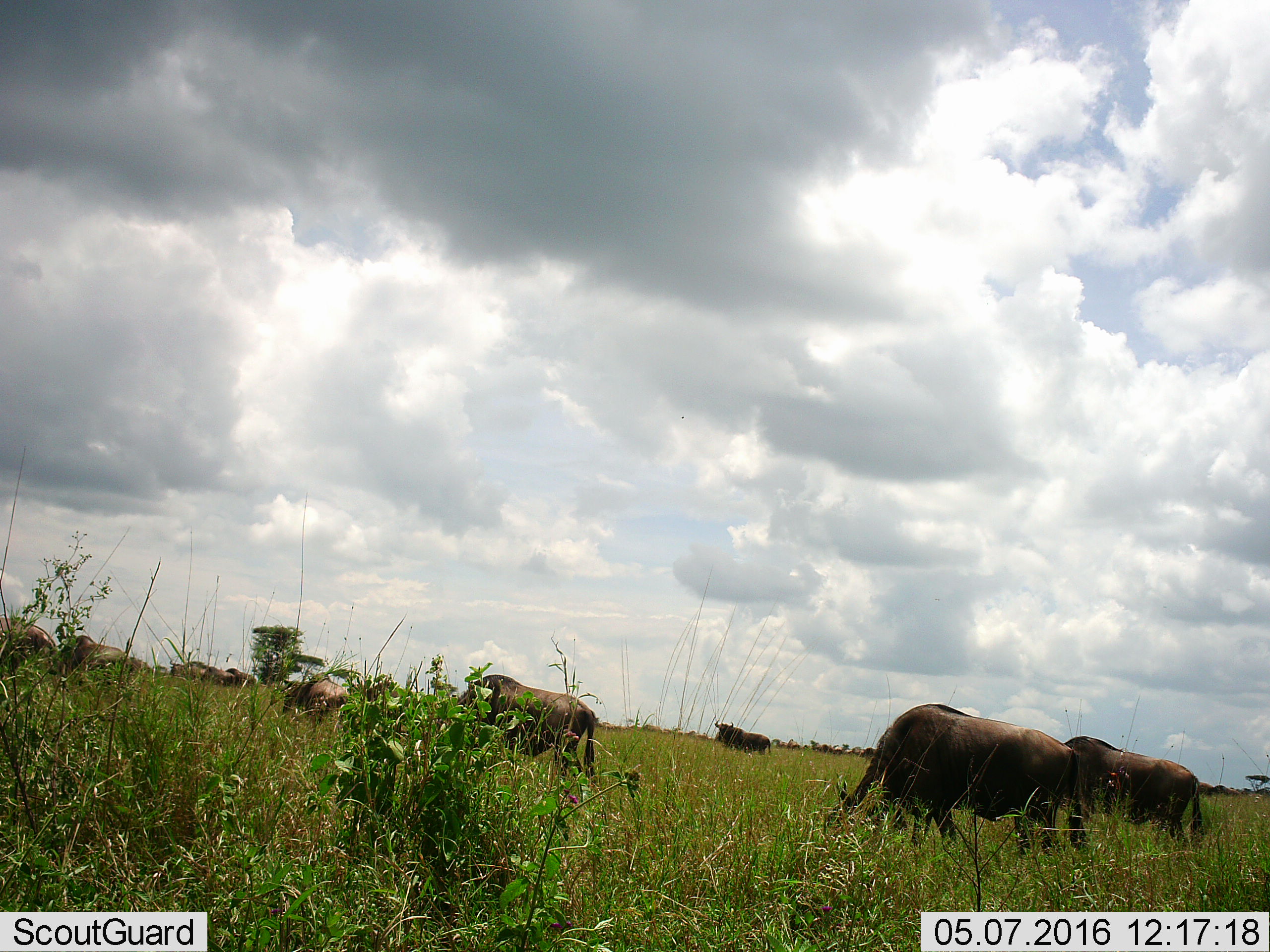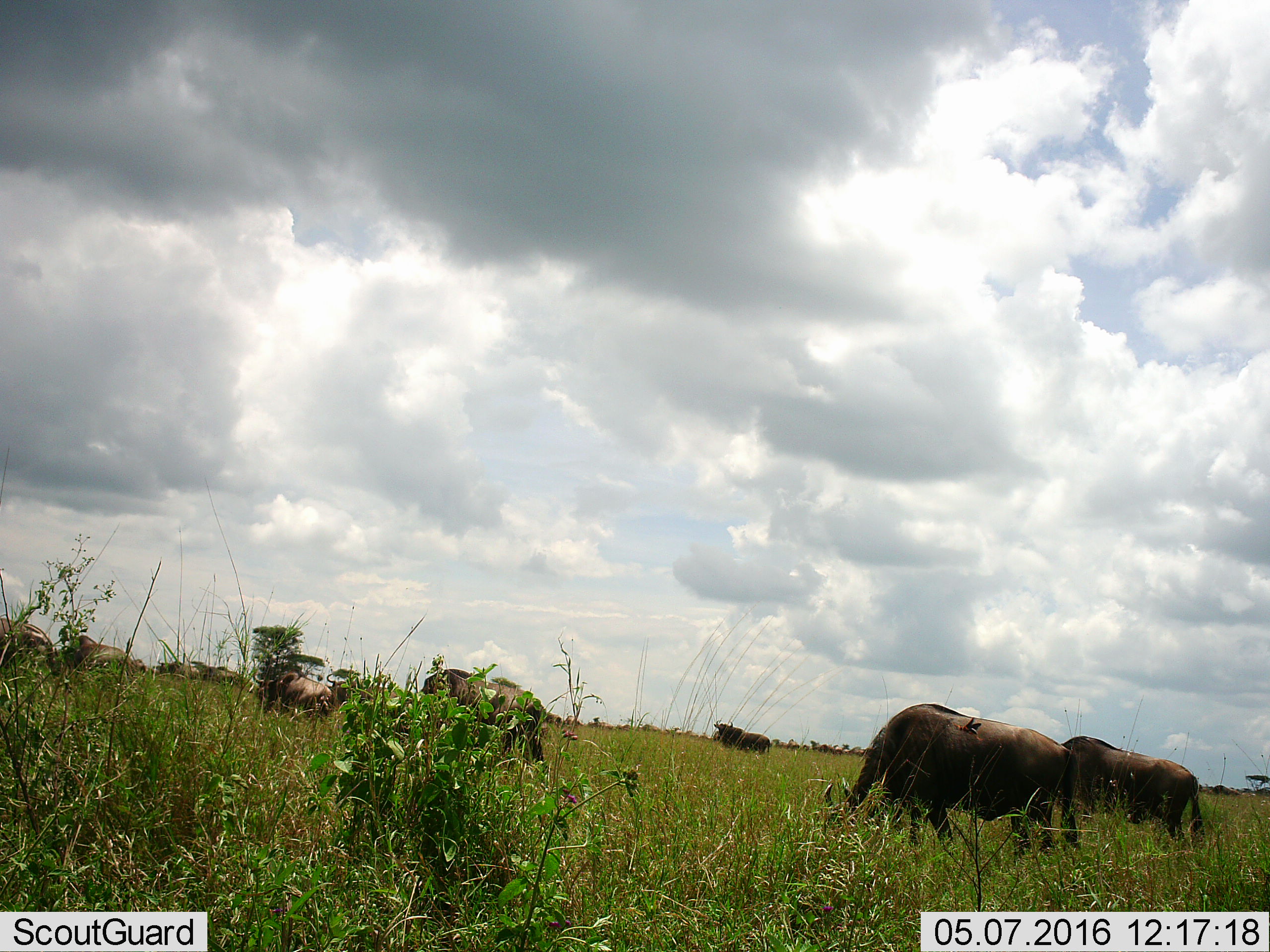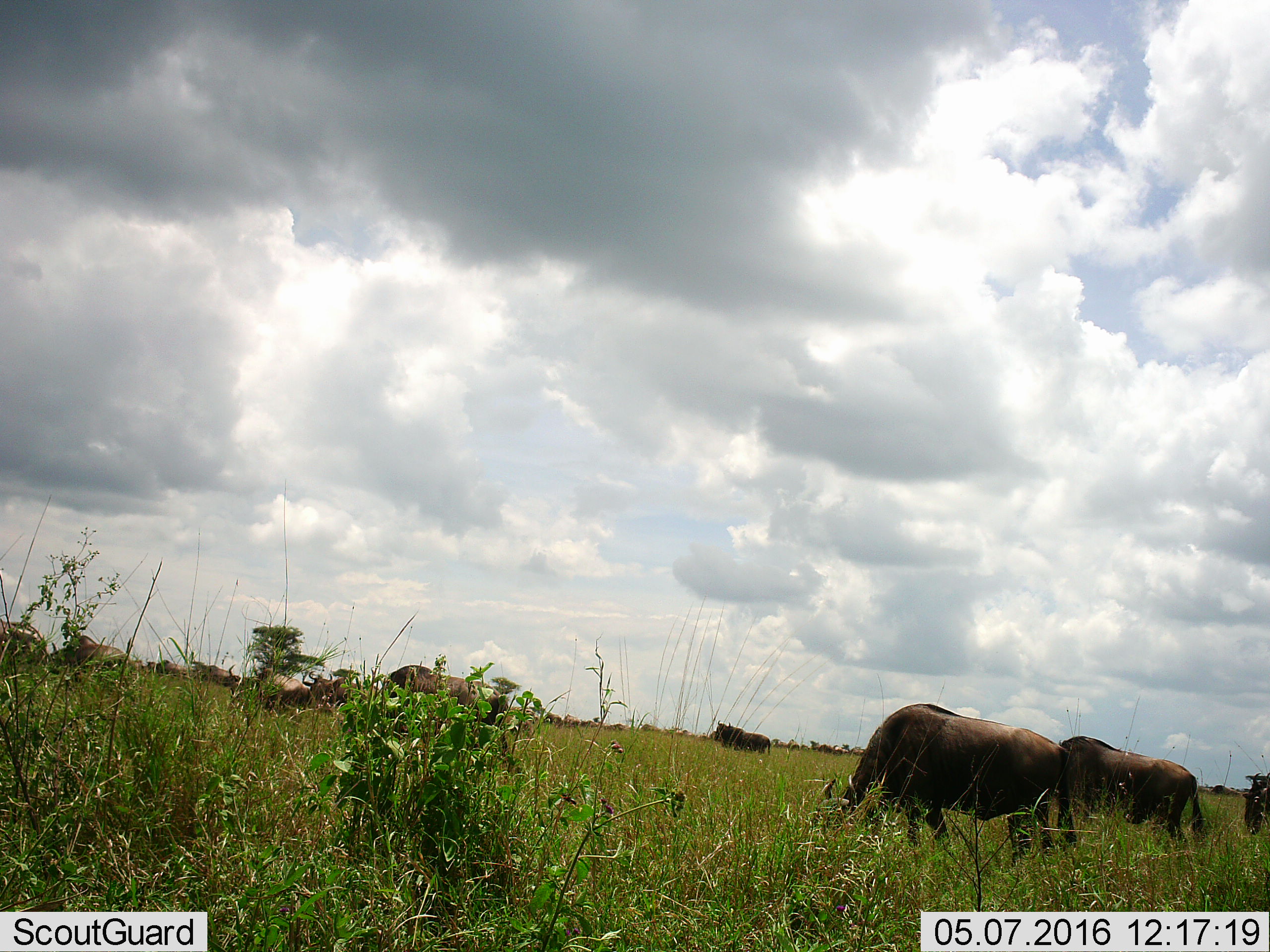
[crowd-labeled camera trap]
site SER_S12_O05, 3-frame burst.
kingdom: Animalia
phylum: Chordata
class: Mammalia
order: Artiodactyla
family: Bovidae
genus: Connochaetes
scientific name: Connochaetes taurinus taurinus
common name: blue wildebeest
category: wildebeestblue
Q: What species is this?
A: Wildebeestblue (blue wildebeest) (Connochaetes taurinus taurinus).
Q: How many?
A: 11-50.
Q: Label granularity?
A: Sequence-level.